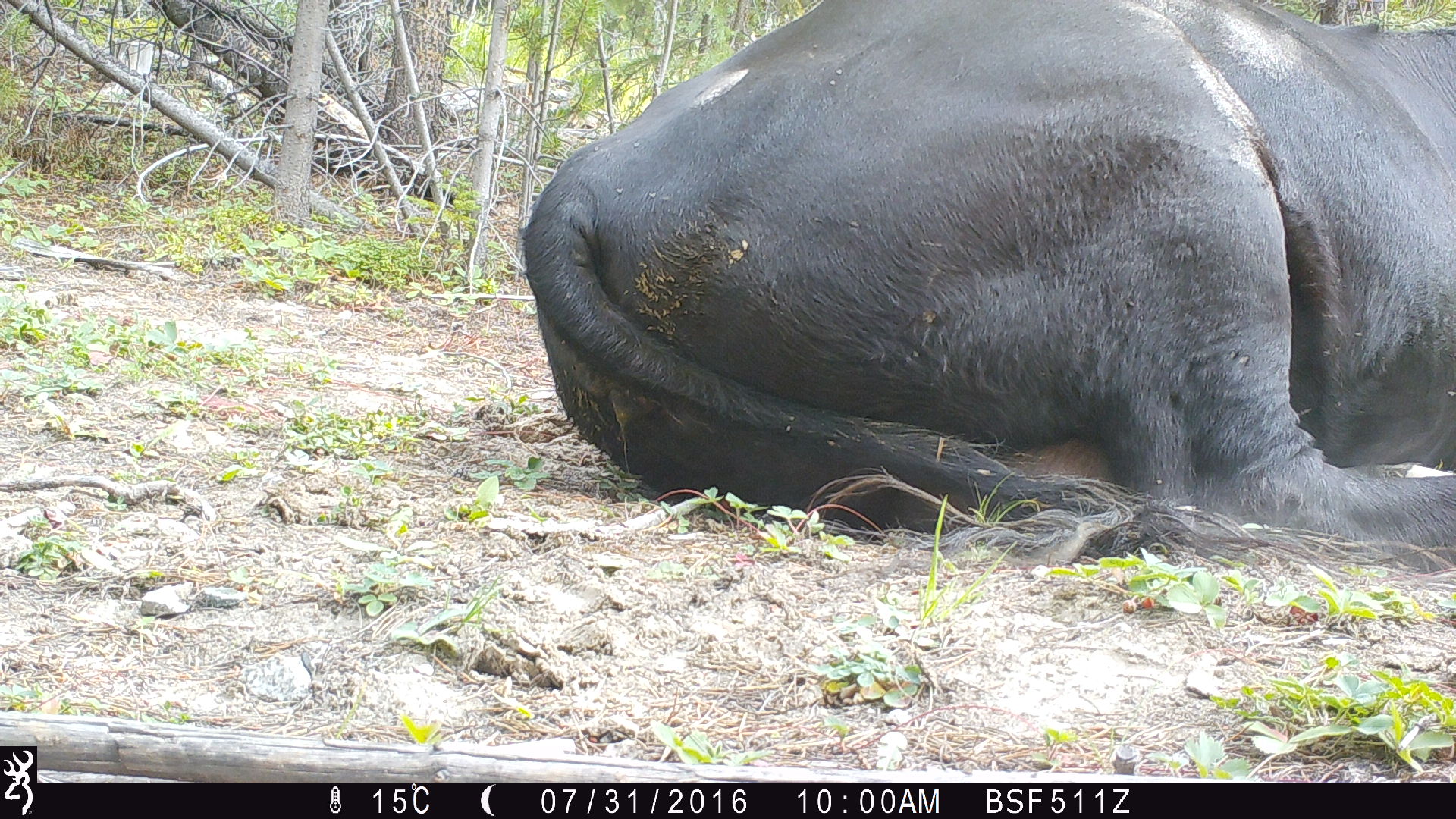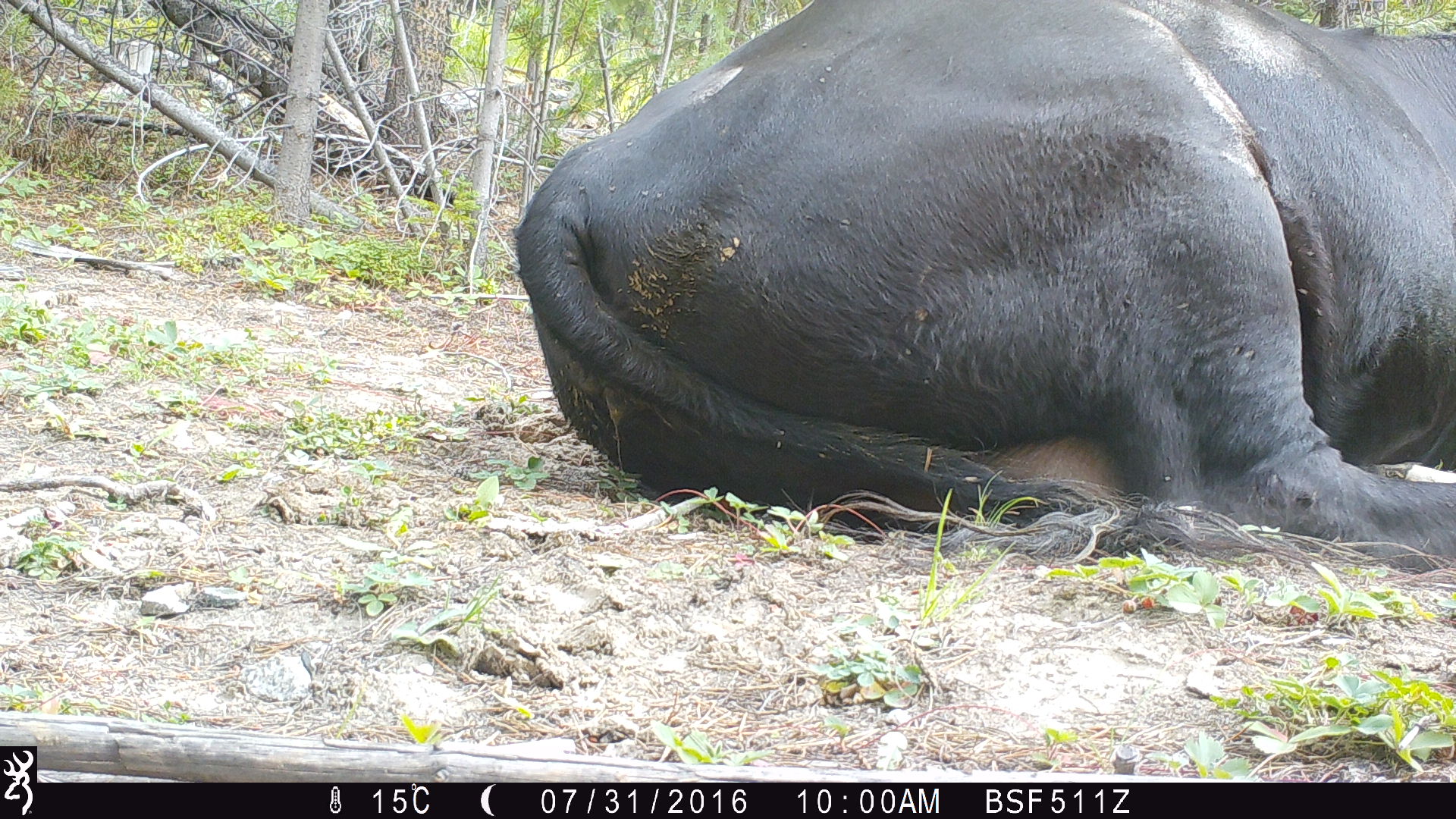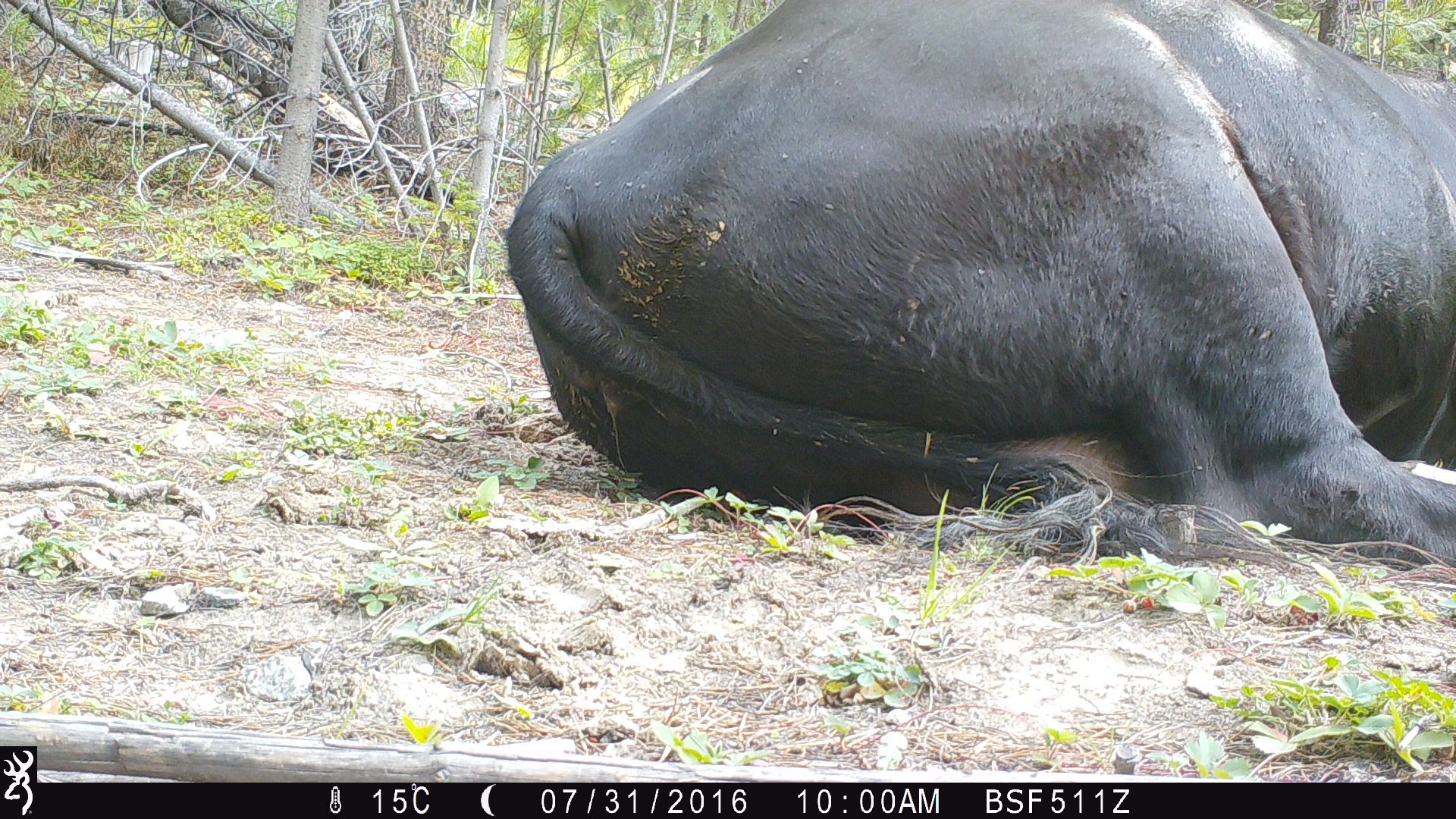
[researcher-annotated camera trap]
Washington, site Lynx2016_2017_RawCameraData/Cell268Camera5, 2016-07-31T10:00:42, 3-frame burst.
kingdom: Animalia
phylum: Chordata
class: Mammalia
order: Artiodactyla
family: Bovidae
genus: Bos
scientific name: Bos taurus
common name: domestic cattle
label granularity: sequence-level